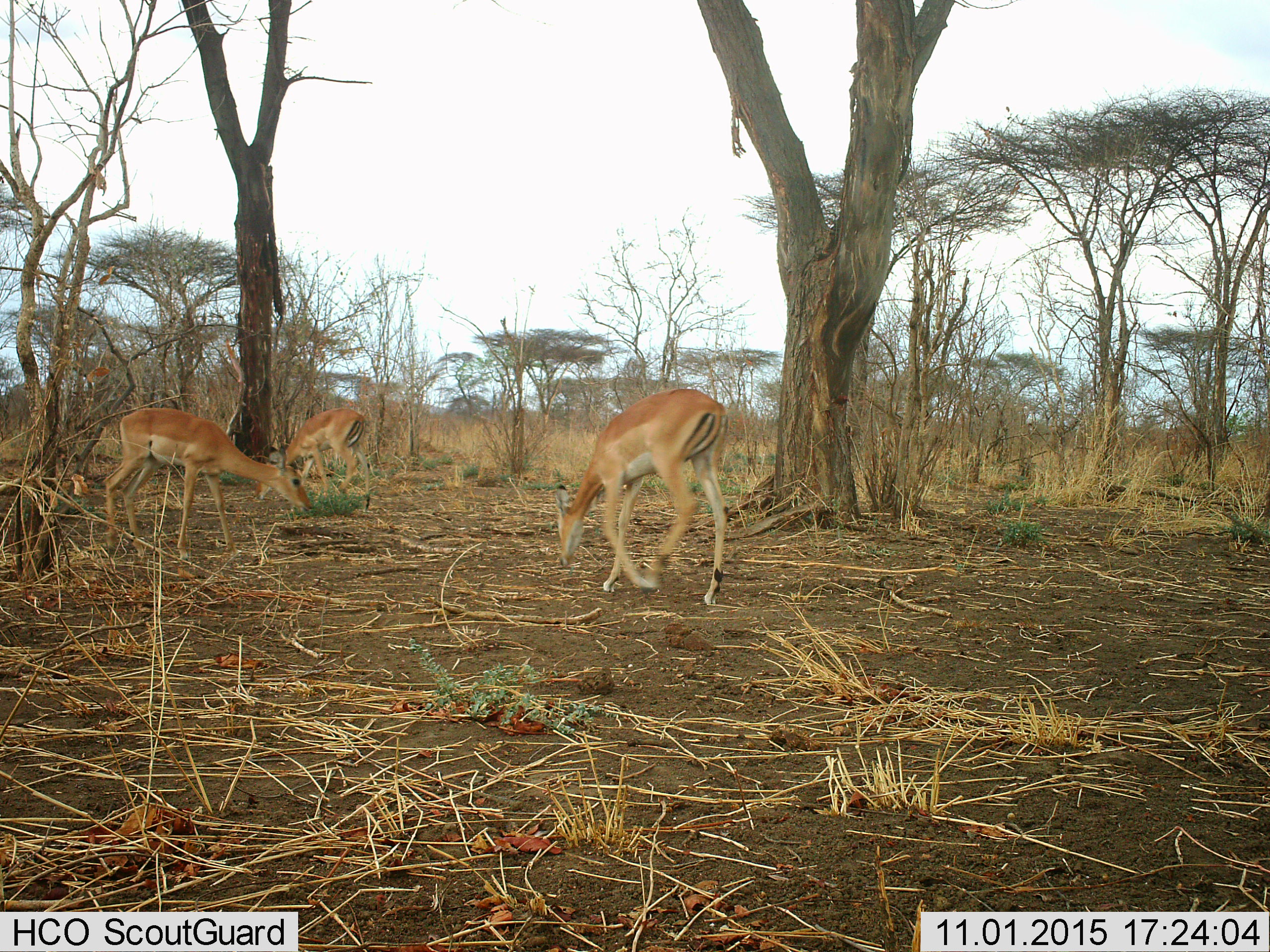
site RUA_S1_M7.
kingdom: Animalia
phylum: Chordata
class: Mammalia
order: Artiodactyla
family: Bovidae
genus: Aepyceros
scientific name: Aepyceros melampus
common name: impala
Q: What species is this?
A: Impala (Aepyceros melampus).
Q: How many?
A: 3.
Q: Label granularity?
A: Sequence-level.